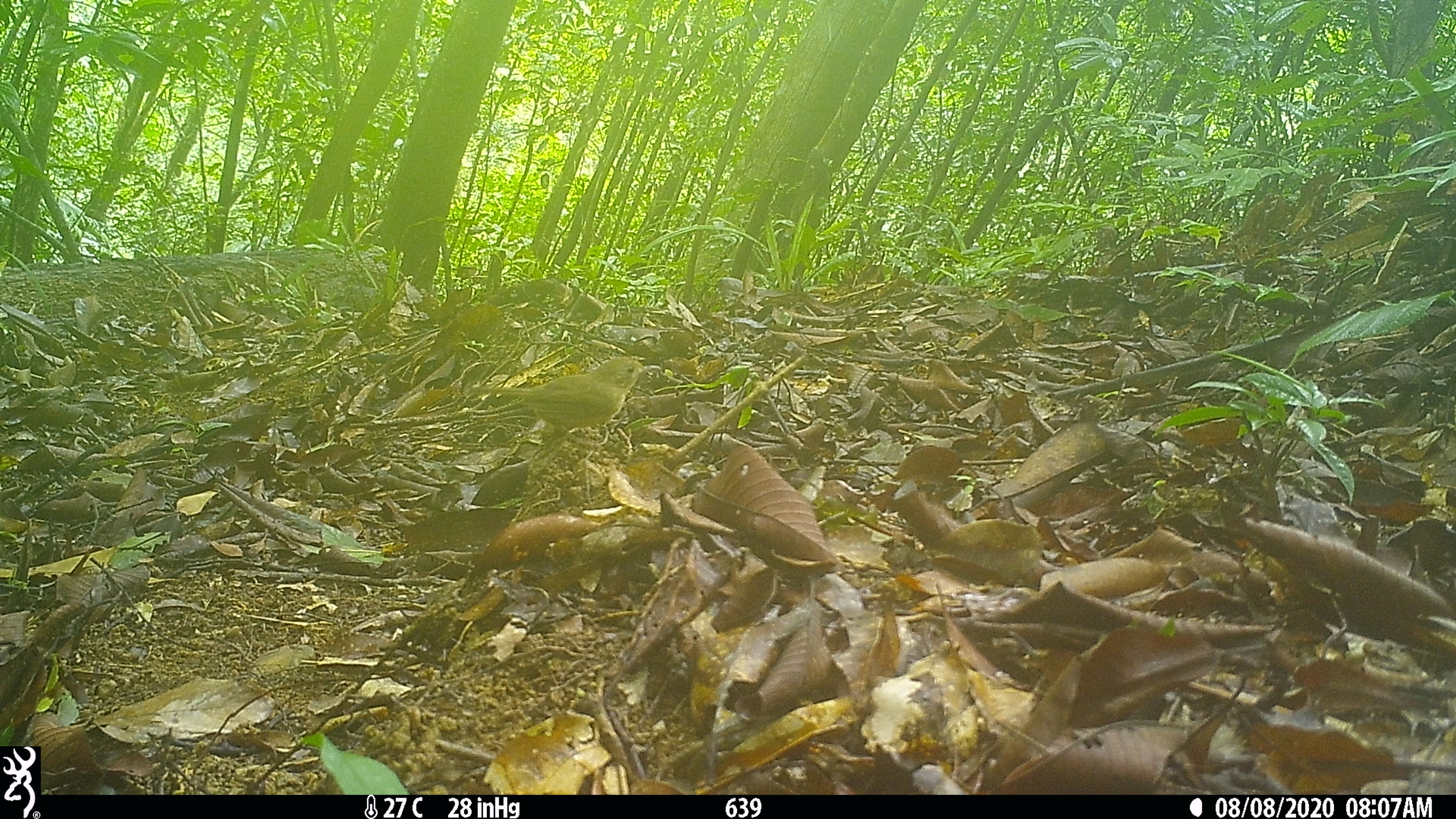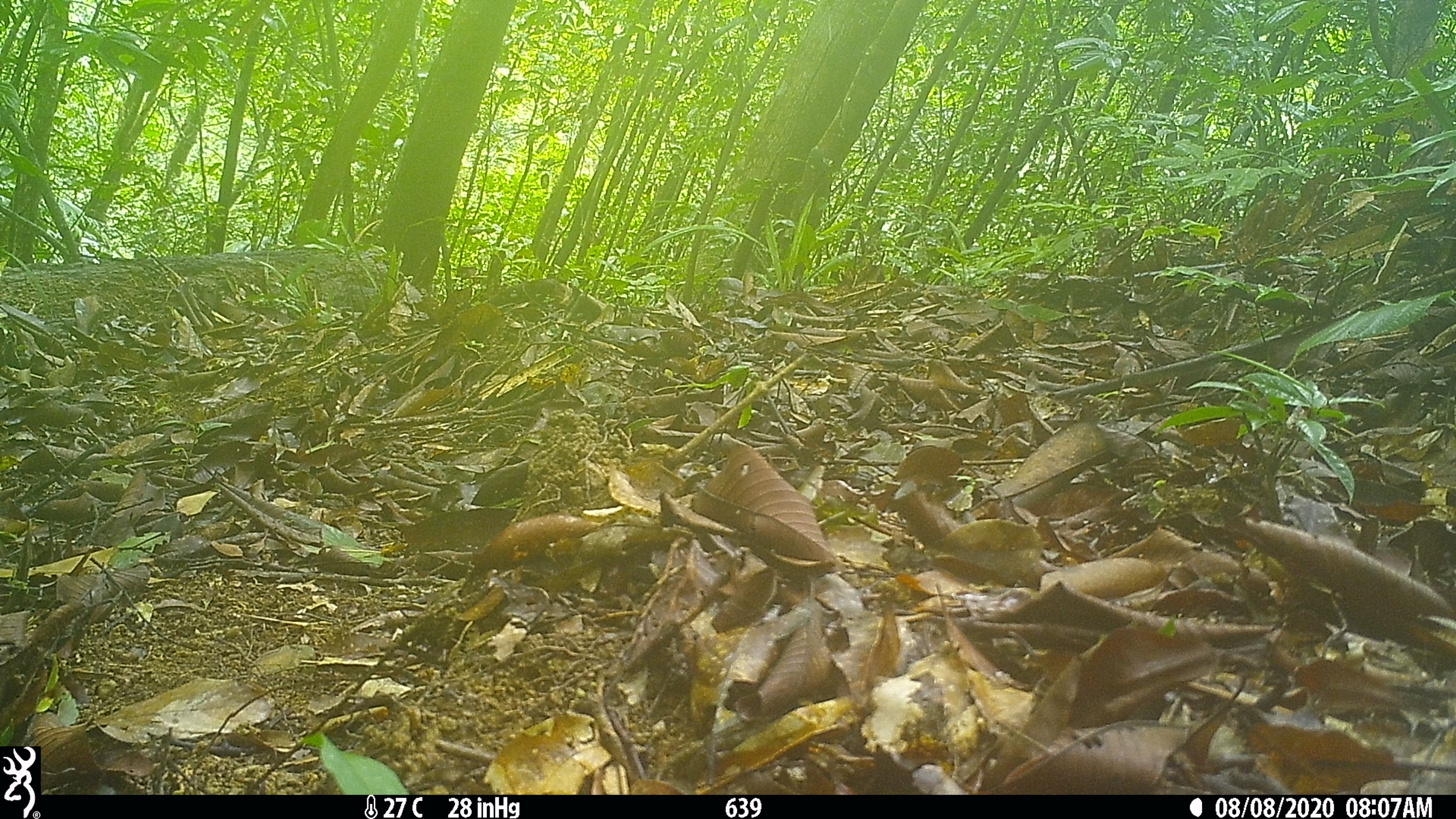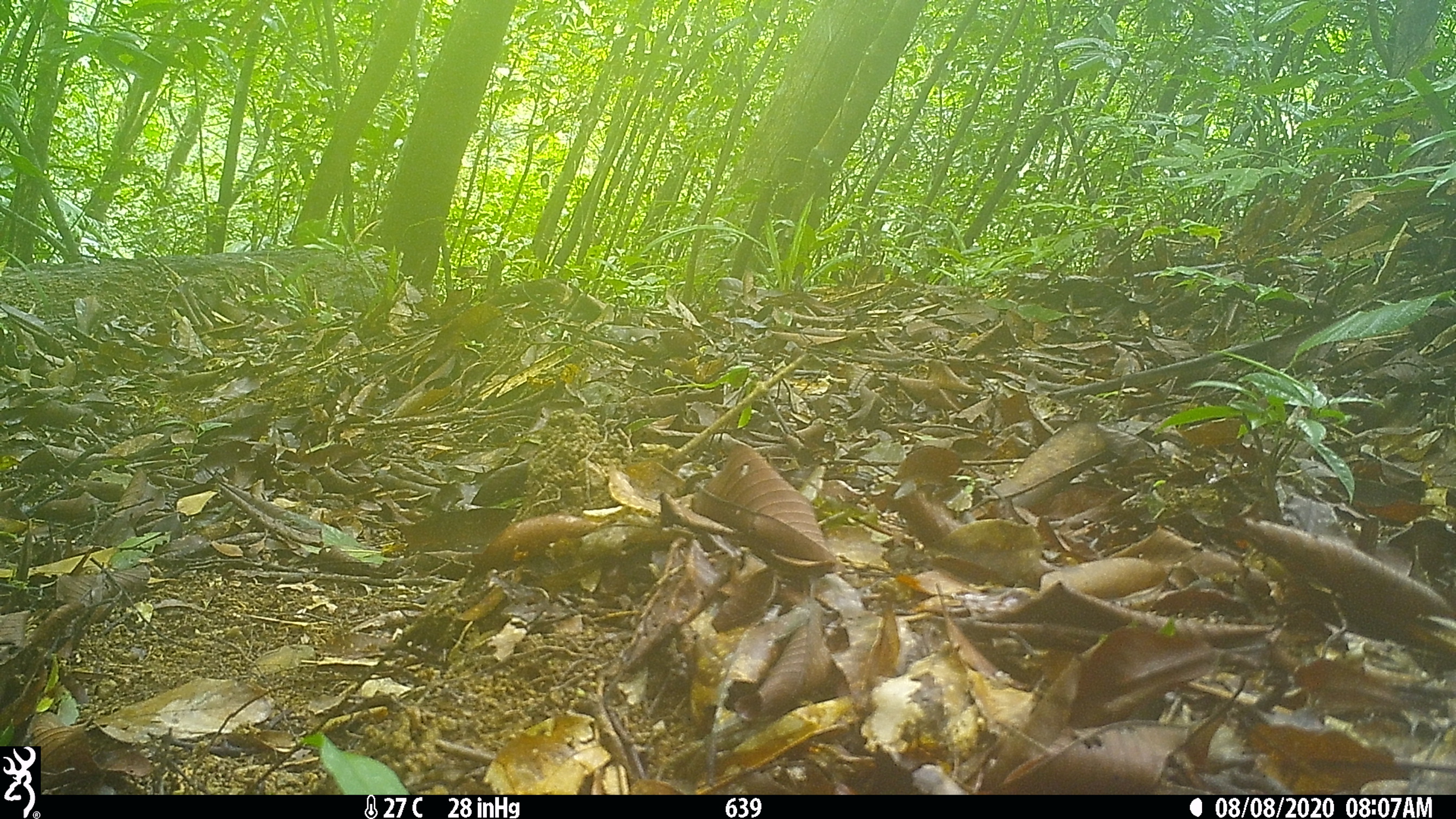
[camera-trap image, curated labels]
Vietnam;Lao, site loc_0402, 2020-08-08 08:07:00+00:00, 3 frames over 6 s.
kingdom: Animalia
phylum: Chordata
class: Aves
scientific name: Aves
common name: bird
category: unidentified bird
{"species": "unidentified bird (bird) (Aves)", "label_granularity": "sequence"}